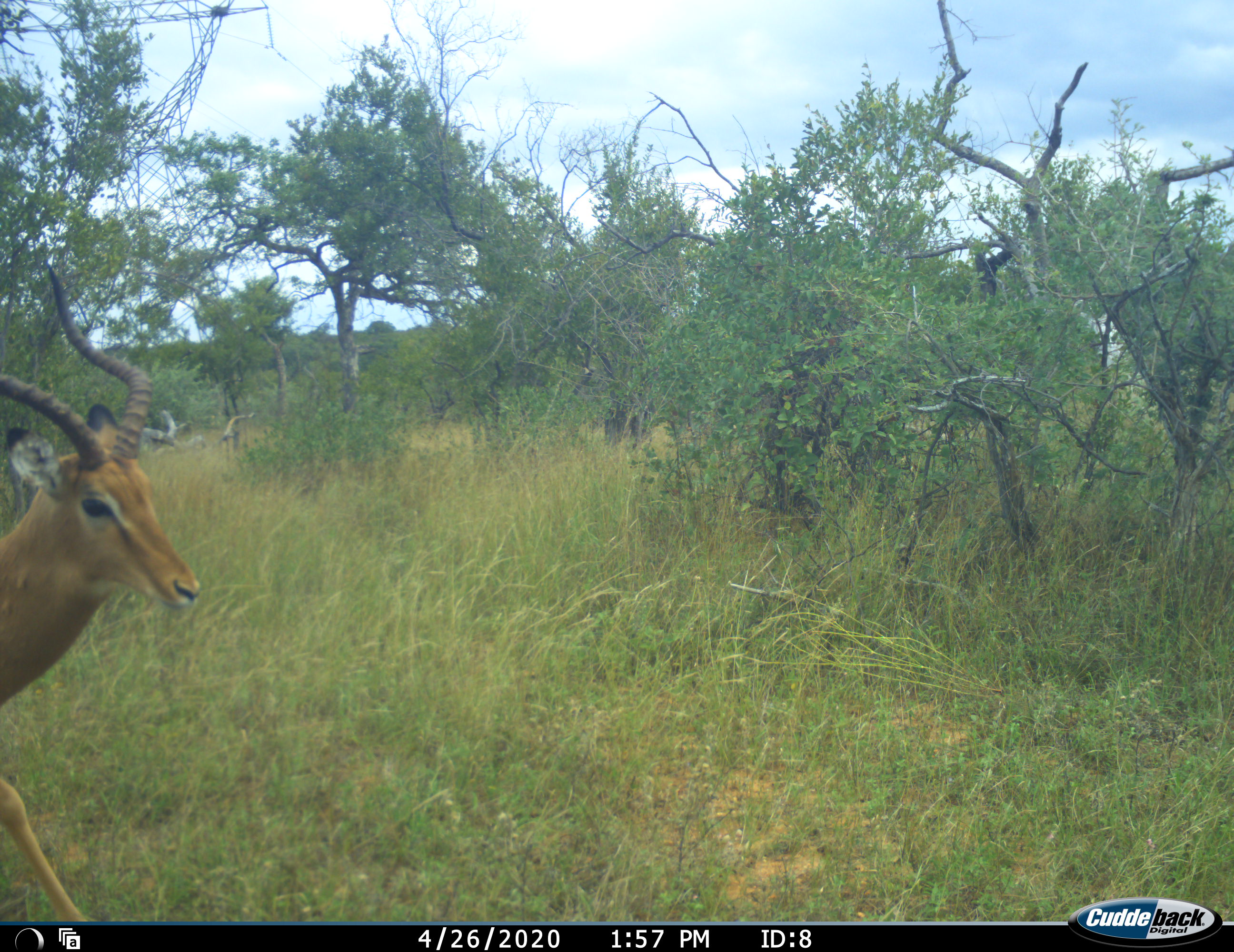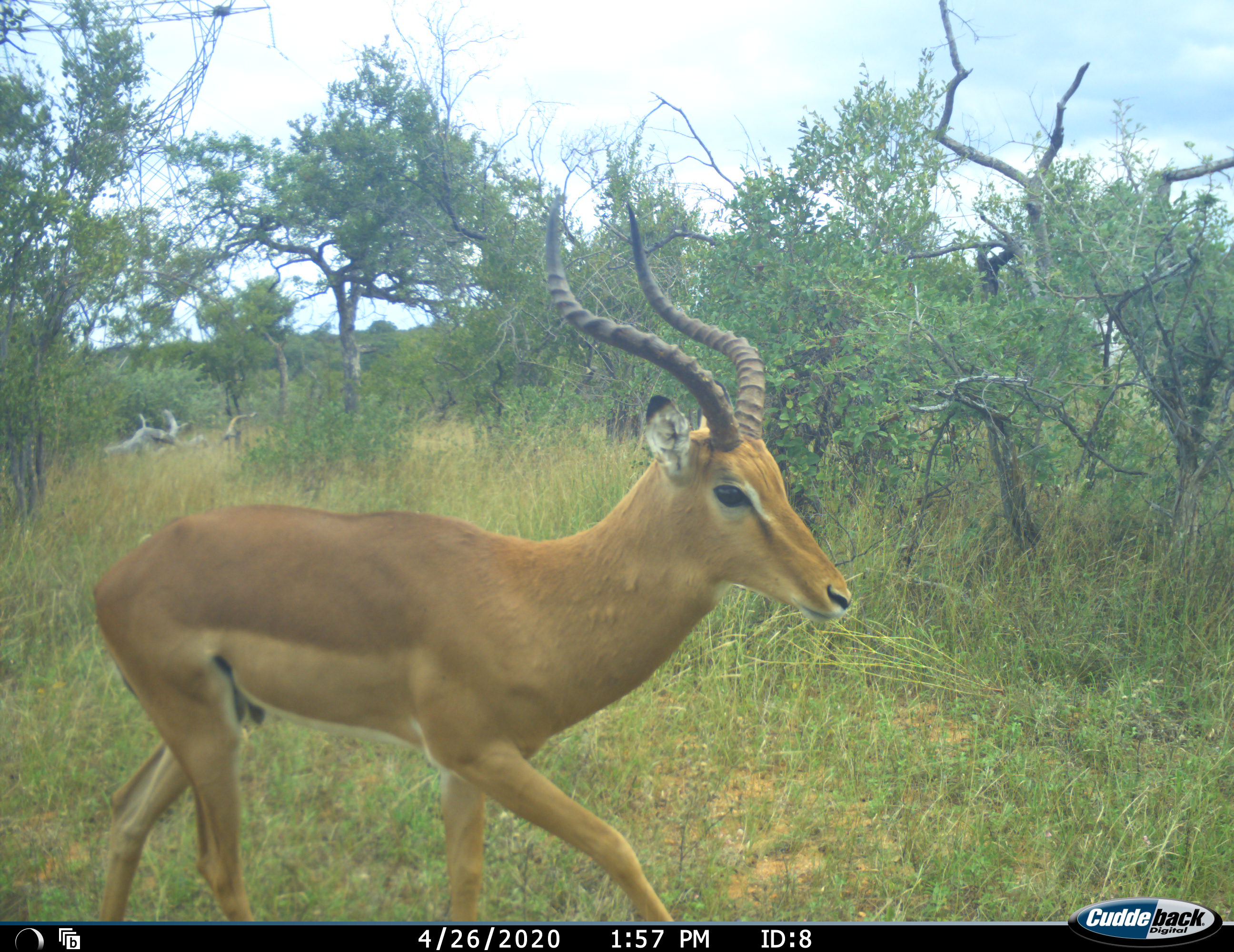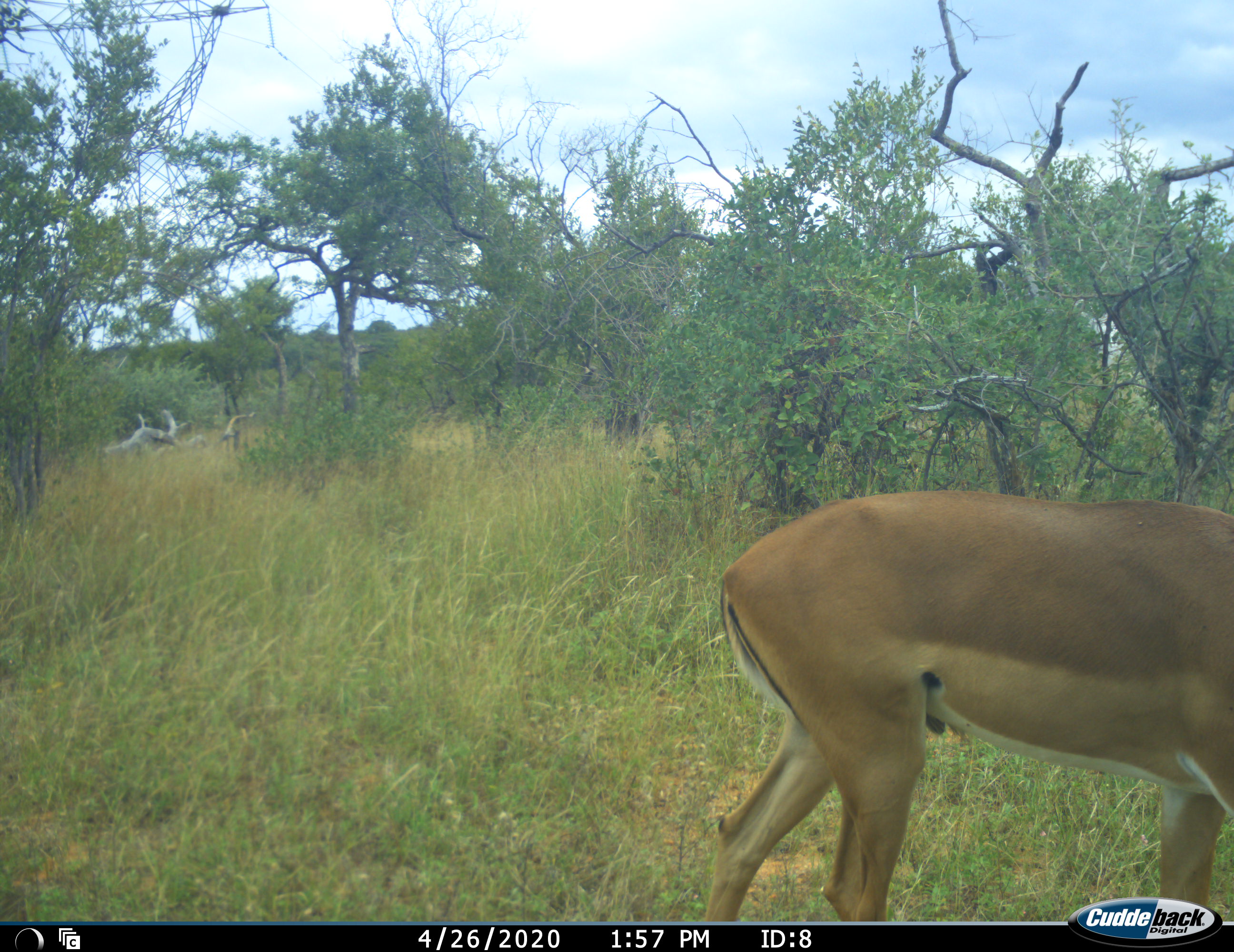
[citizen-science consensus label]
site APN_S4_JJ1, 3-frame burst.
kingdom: Animalia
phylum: Chordata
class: Mammalia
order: Artiodactyla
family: Bovidae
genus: Aepyceros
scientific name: Aepyceros melampus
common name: impala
Impala (Aepyceros melampus), count 1. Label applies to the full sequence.